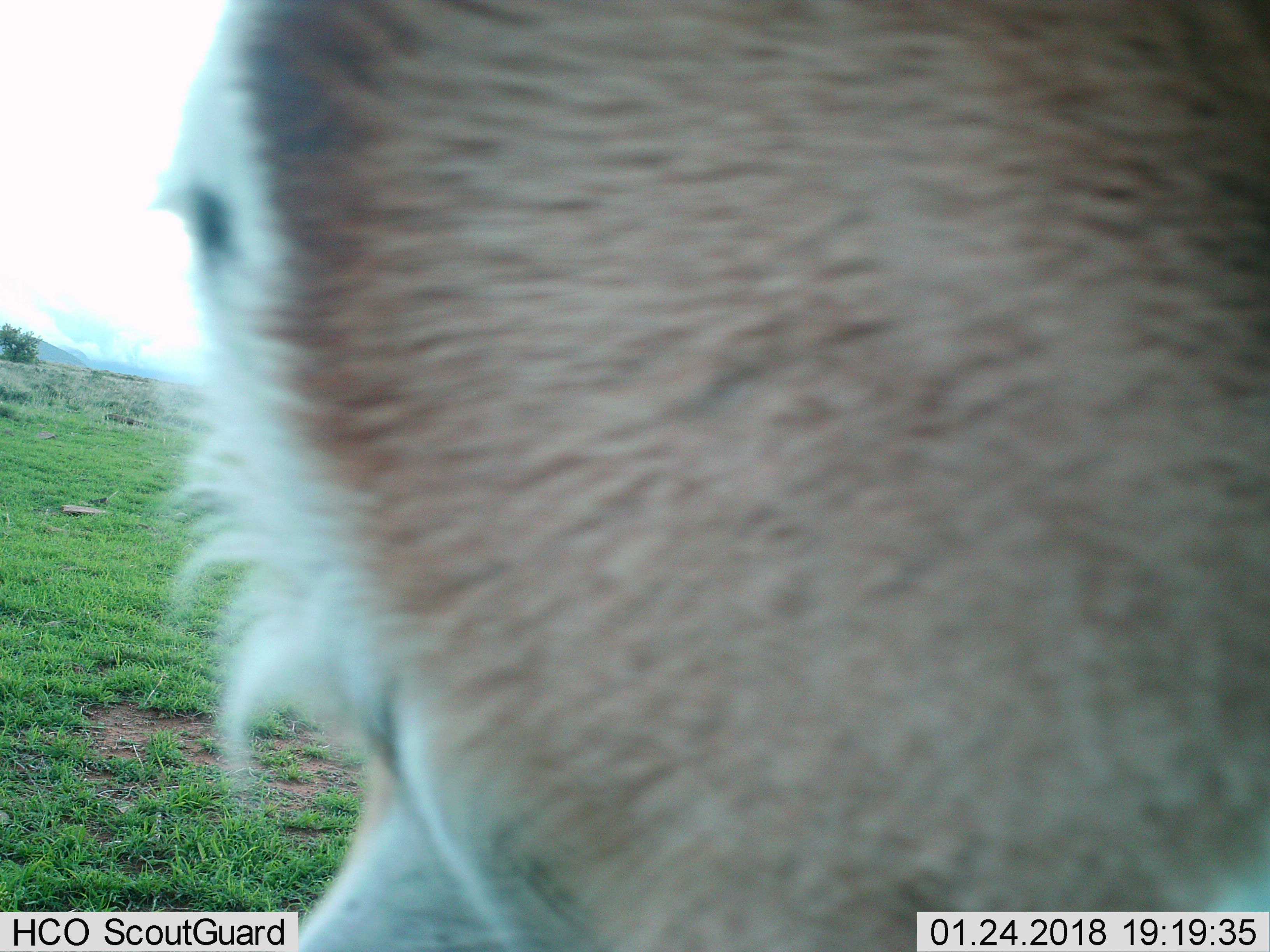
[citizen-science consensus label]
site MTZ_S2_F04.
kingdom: Animalia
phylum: Chordata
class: Mammalia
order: Artiodactyla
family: Bovidae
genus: Antidorcas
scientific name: Antidorcas marsupialis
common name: springbok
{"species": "springbok (Antidorcas marsupialis)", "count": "1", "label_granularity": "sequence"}